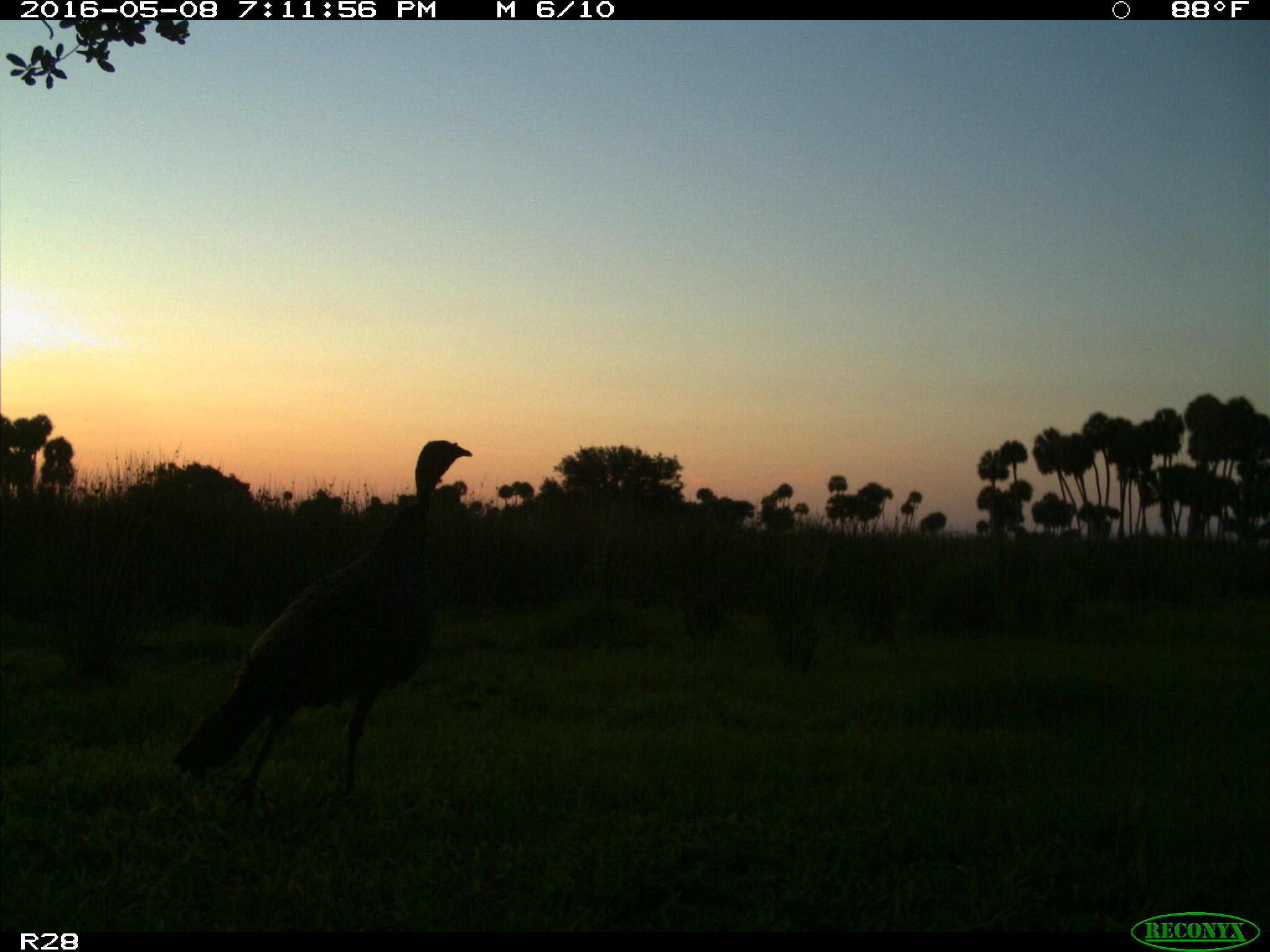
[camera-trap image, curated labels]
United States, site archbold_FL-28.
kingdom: Animalia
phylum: Chordata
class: Aves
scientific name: Aves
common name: birds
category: unidentified bird